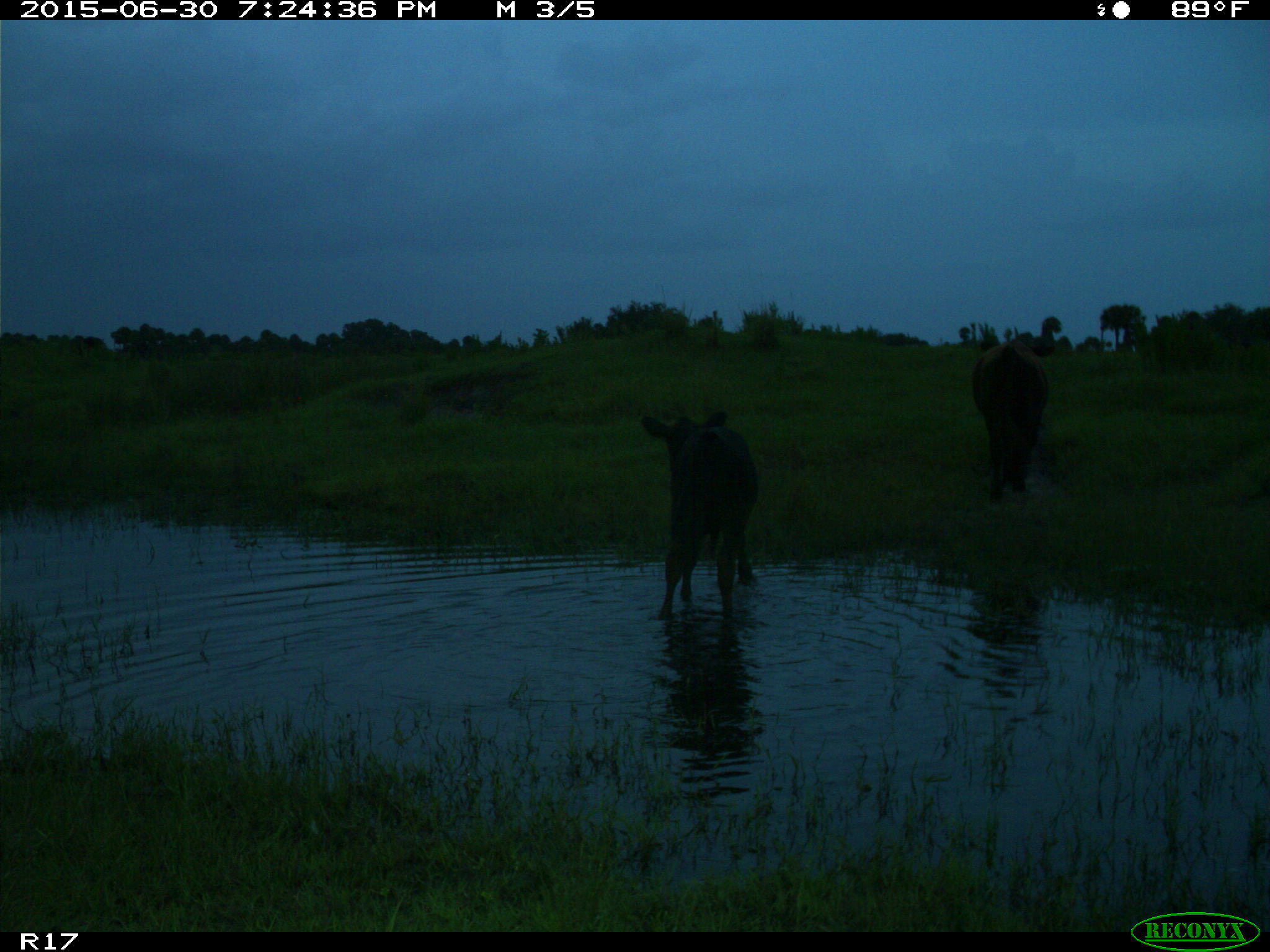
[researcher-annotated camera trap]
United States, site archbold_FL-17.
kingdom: Animalia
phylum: Chordata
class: Mammalia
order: Artiodactyla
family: Bovidae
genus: Bos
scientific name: Bos taurus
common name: domestic cow